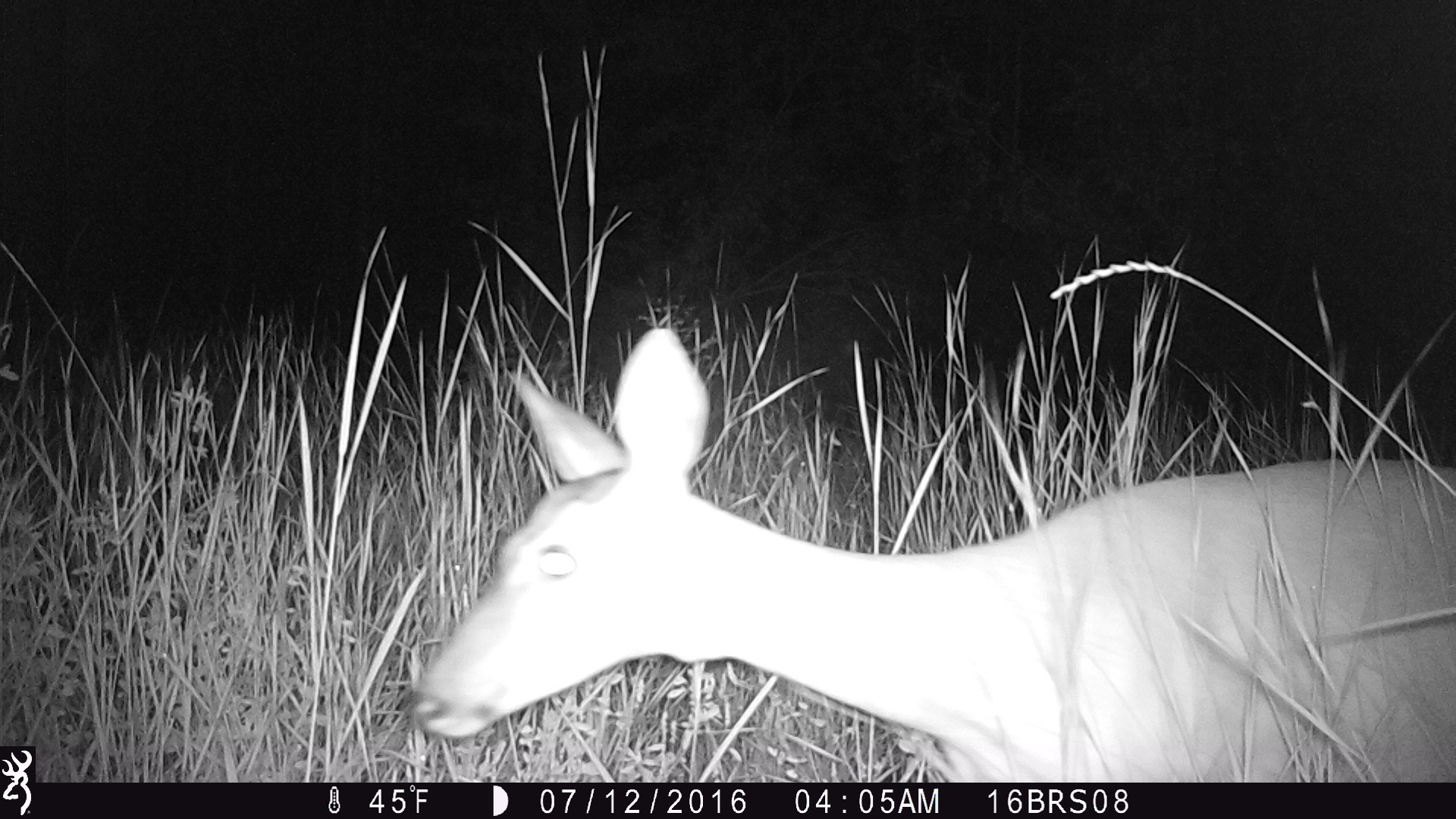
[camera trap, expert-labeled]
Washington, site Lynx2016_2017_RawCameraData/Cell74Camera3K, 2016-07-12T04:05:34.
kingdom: Animalia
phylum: Chordata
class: Mammalia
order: Artiodactyla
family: Cervidae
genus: Odocoileus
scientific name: Odocoileus virginianus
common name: white-tailed deer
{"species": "Odocoileus virginianus (white-tailed deer)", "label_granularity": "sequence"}